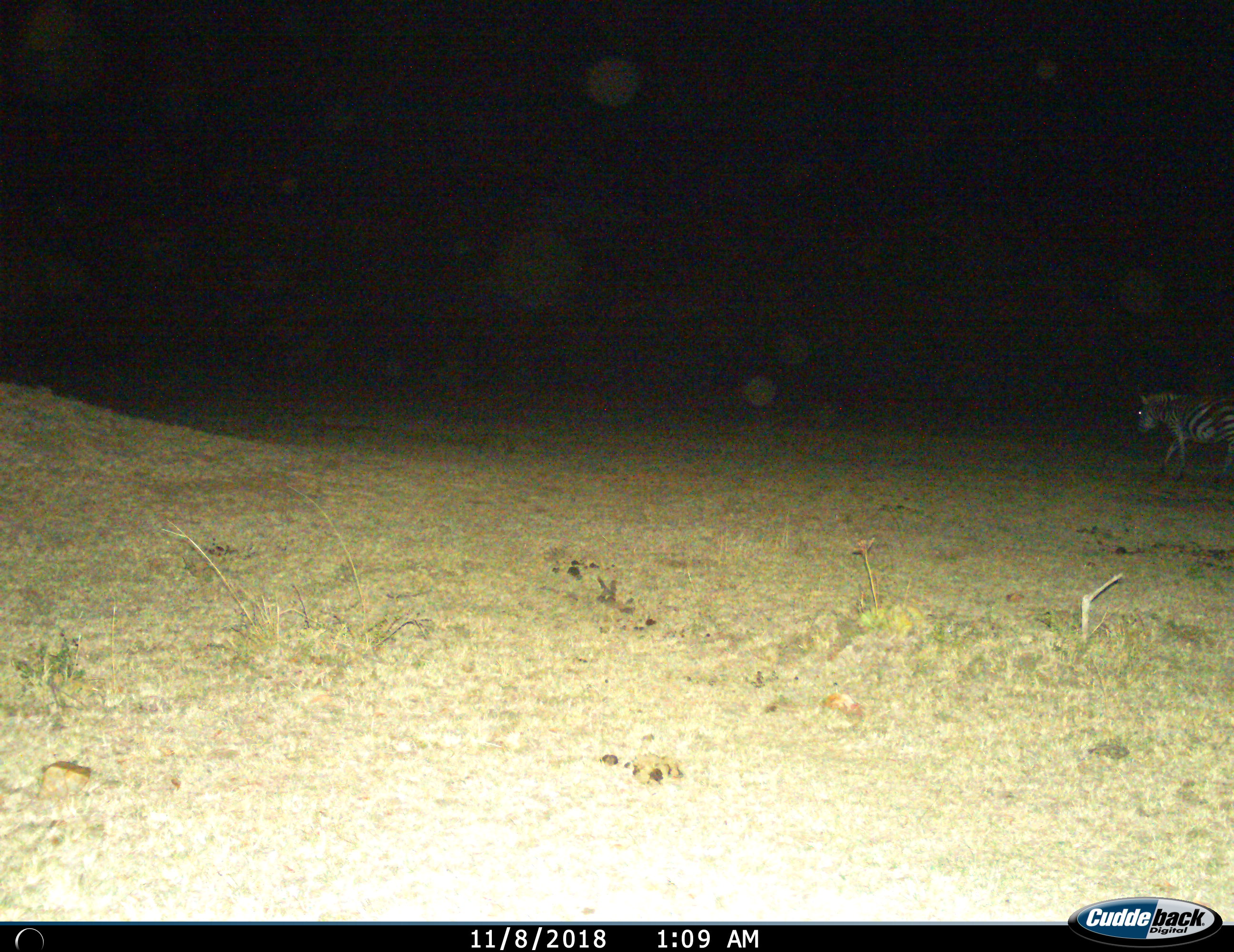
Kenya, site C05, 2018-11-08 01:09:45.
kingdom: Animalia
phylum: Chordata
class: Mammalia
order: Perissodactyla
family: Equidae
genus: Equus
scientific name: Equus quagga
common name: plains zebra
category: zebra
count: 1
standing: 10%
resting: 0%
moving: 90%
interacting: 0%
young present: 0%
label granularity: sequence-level